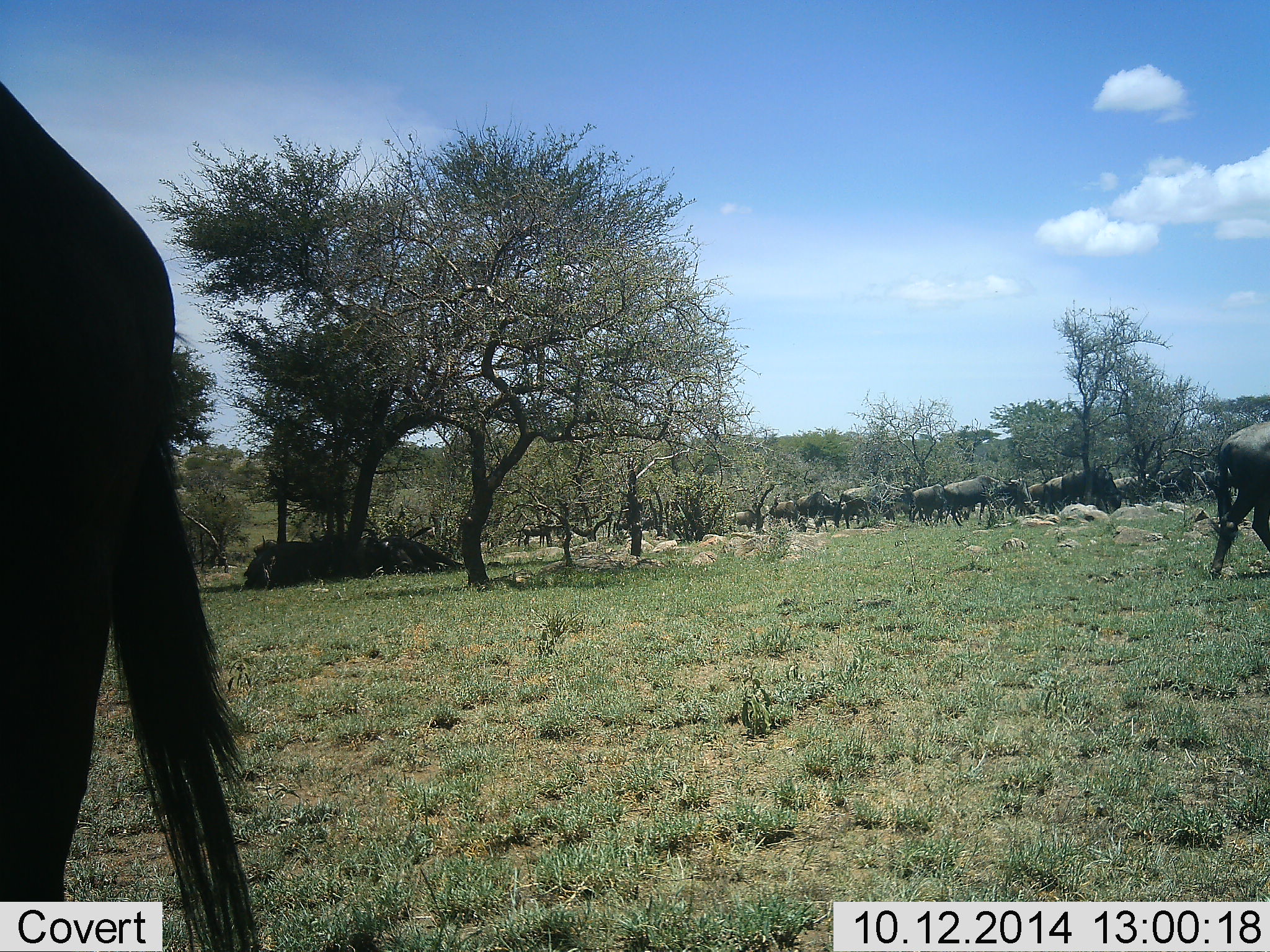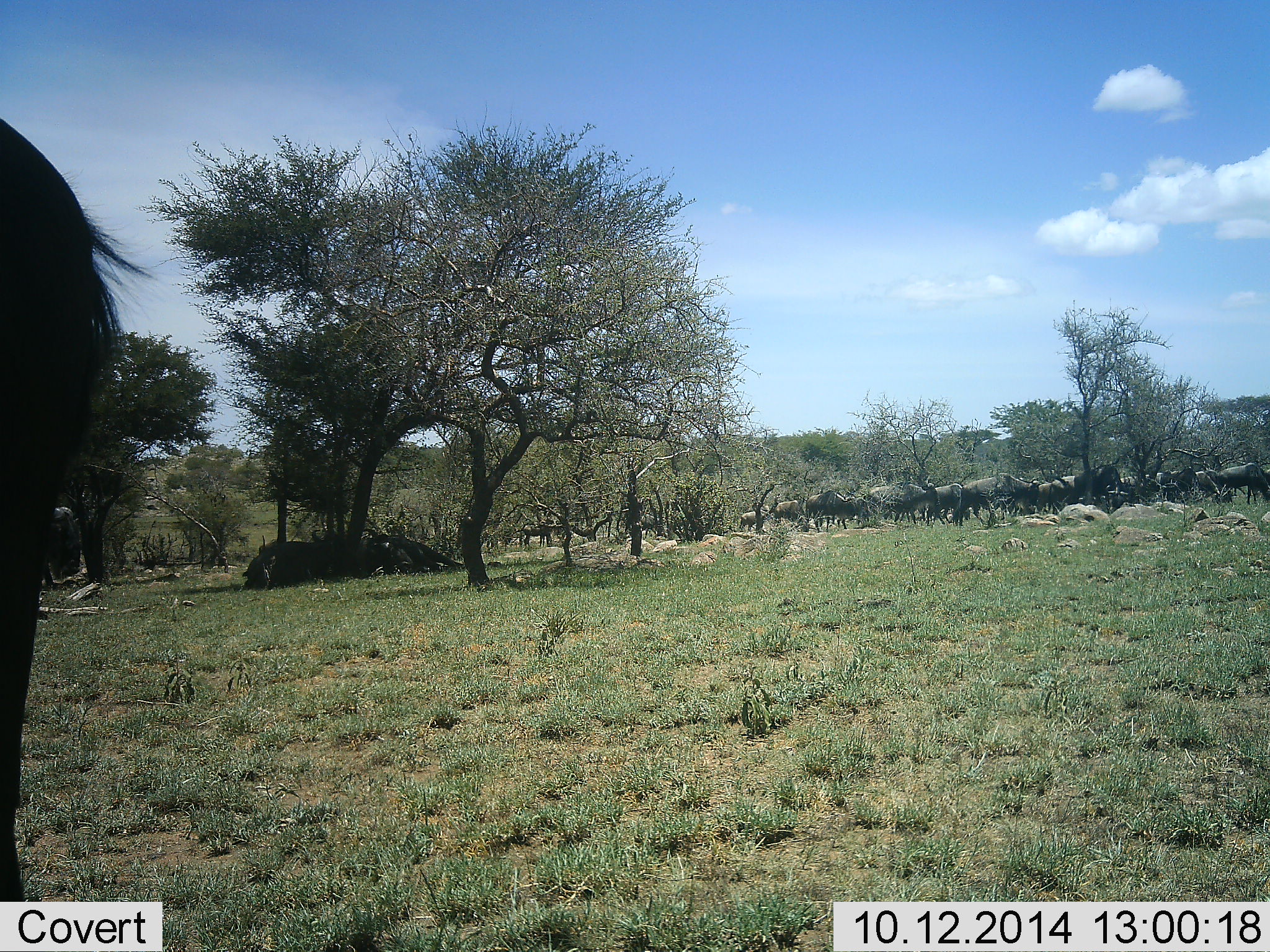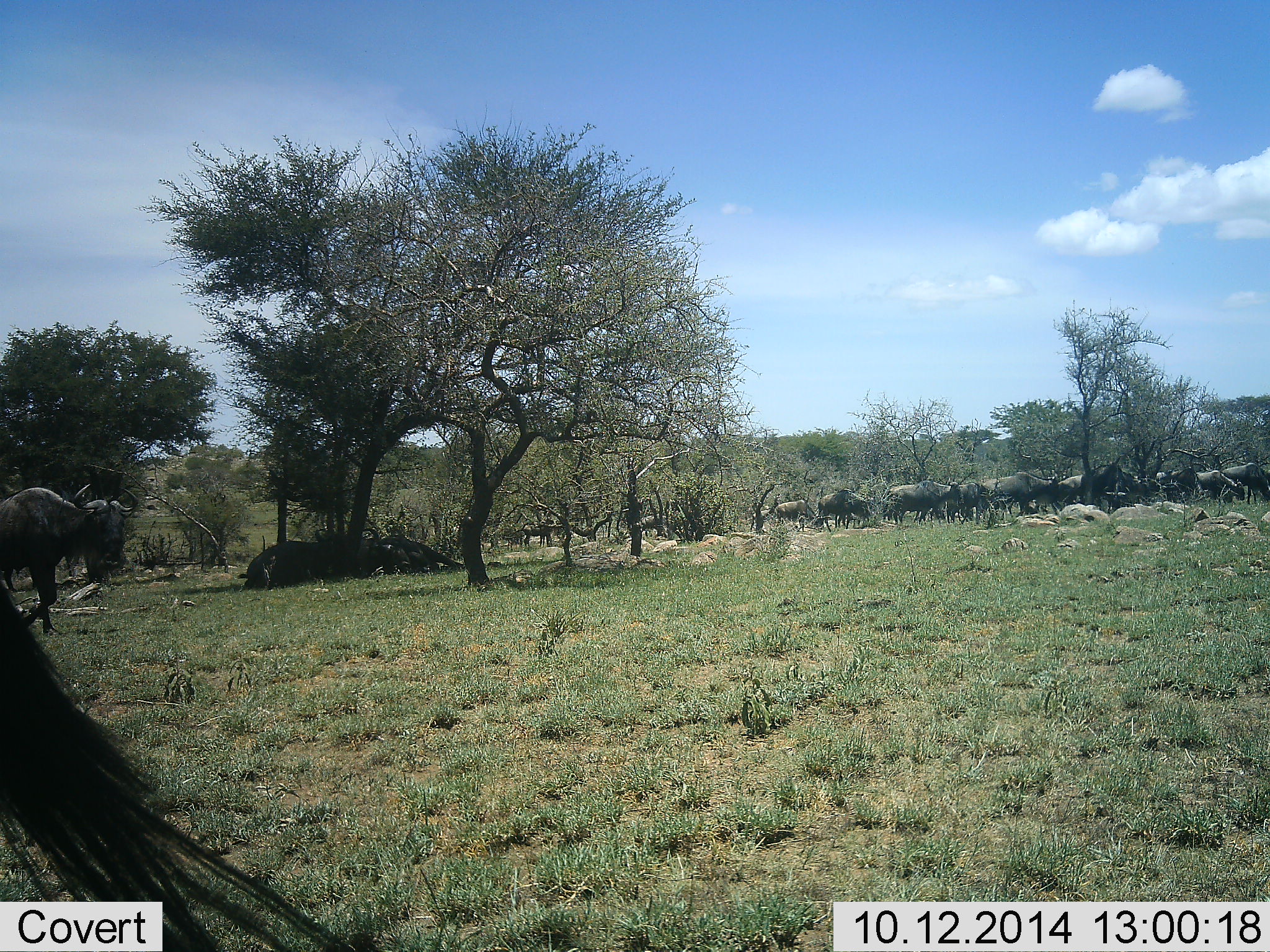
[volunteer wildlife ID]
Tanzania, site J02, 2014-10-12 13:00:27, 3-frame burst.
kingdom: Animalia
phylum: Chordata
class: Mammalia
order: Artiodactyla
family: Bovidae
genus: Connochaetes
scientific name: Connochaetes taurinus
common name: blue wildebeest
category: wildebeest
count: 11-50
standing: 40%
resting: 30%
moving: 100%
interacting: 0%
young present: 10%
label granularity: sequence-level